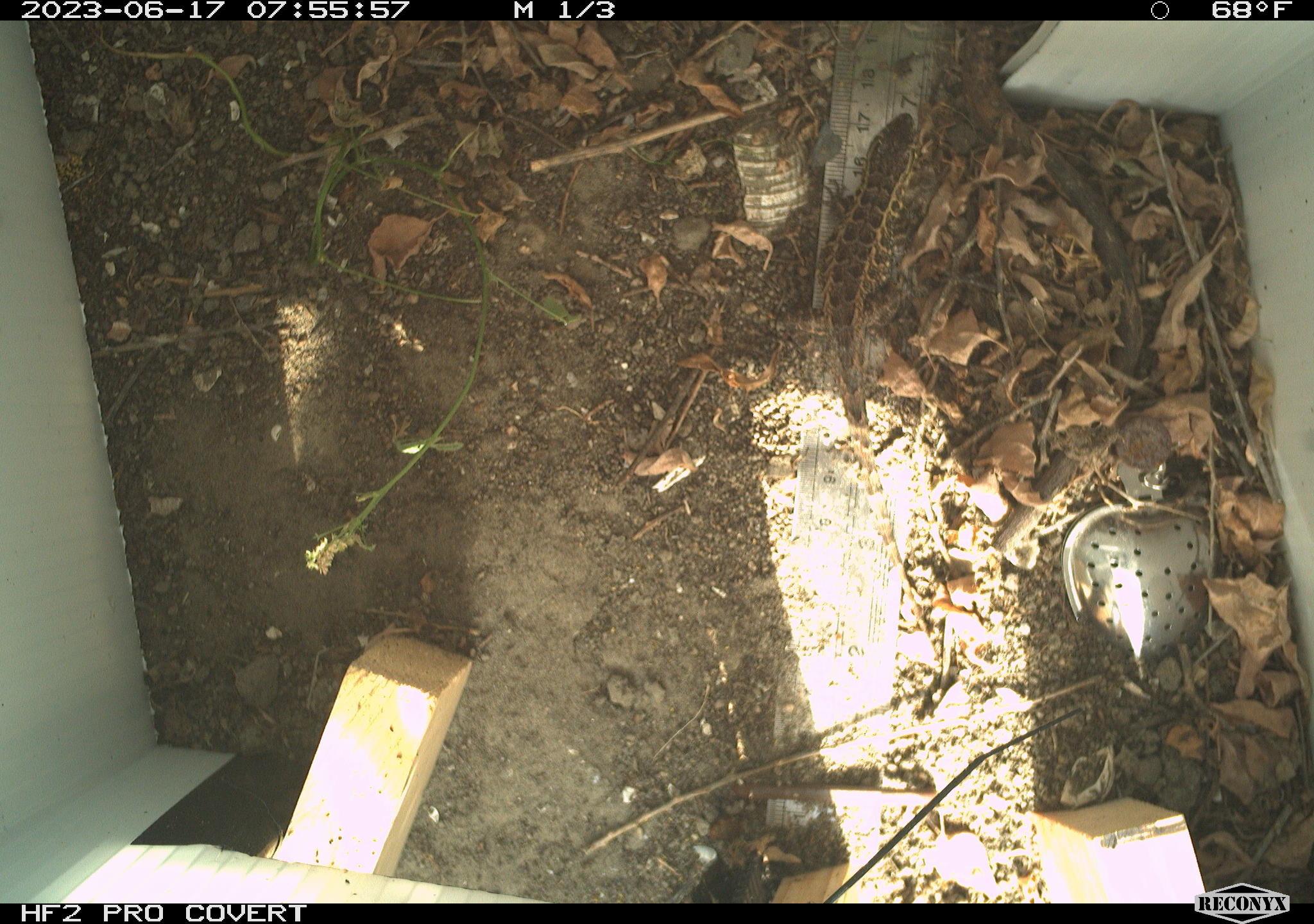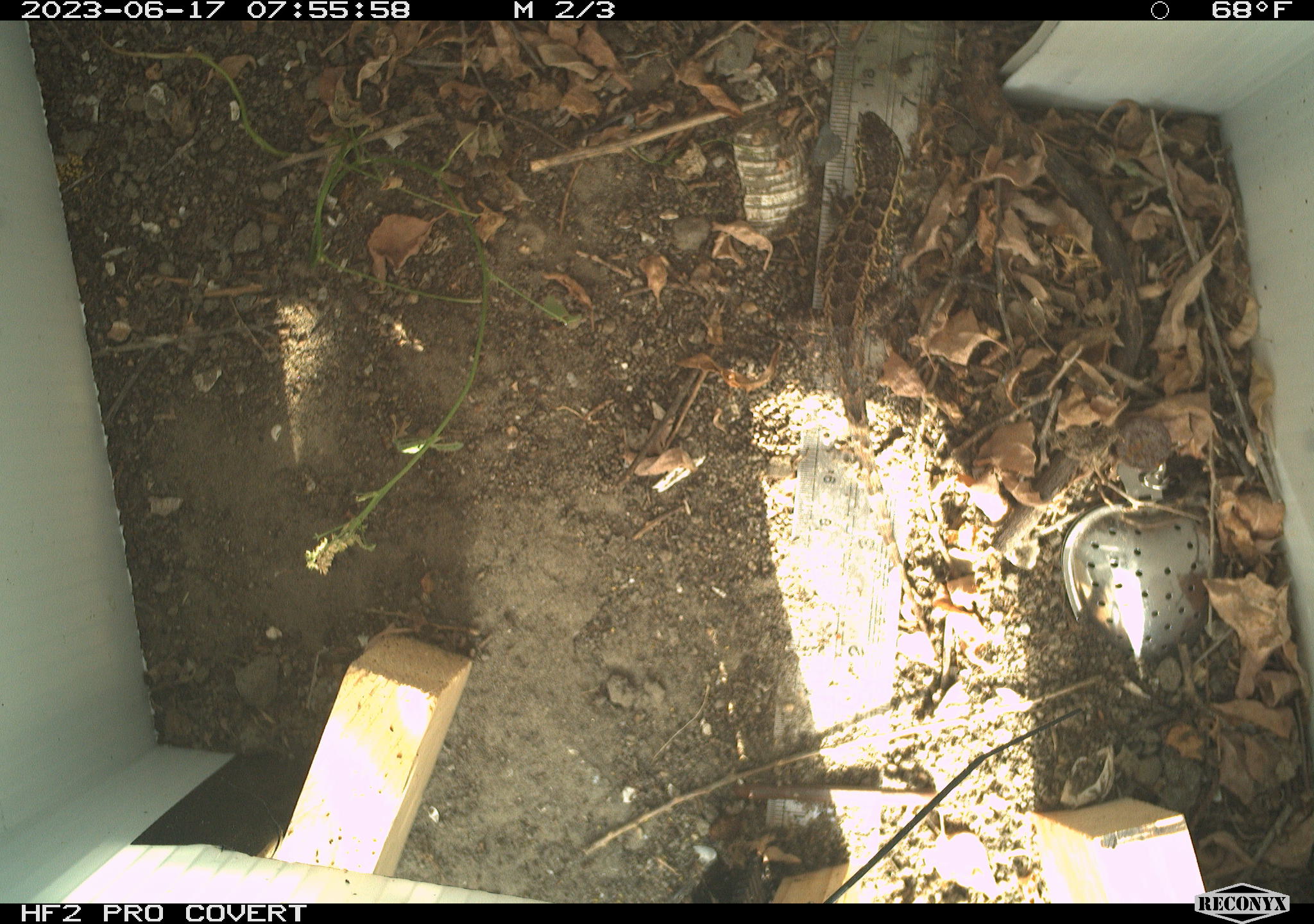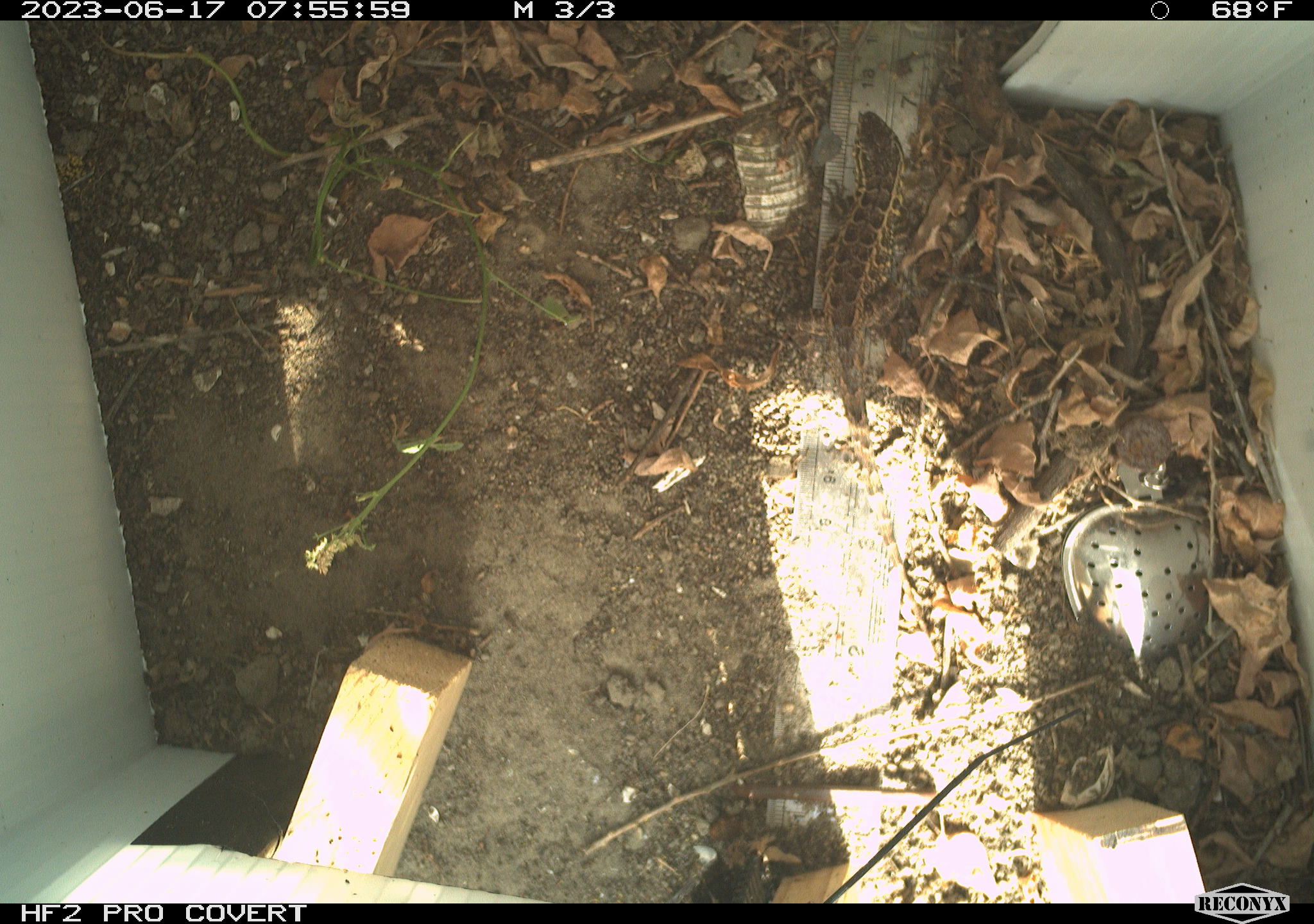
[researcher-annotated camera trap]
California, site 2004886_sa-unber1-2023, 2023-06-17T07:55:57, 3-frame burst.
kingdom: Animalia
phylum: Chordata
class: Reptilia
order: Squamata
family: Phrynosomatidae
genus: Sceloporus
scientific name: Sceloporus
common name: spiny lizards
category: sceloporus species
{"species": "sceloporus species (spiny lizards) (Sceloporus)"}